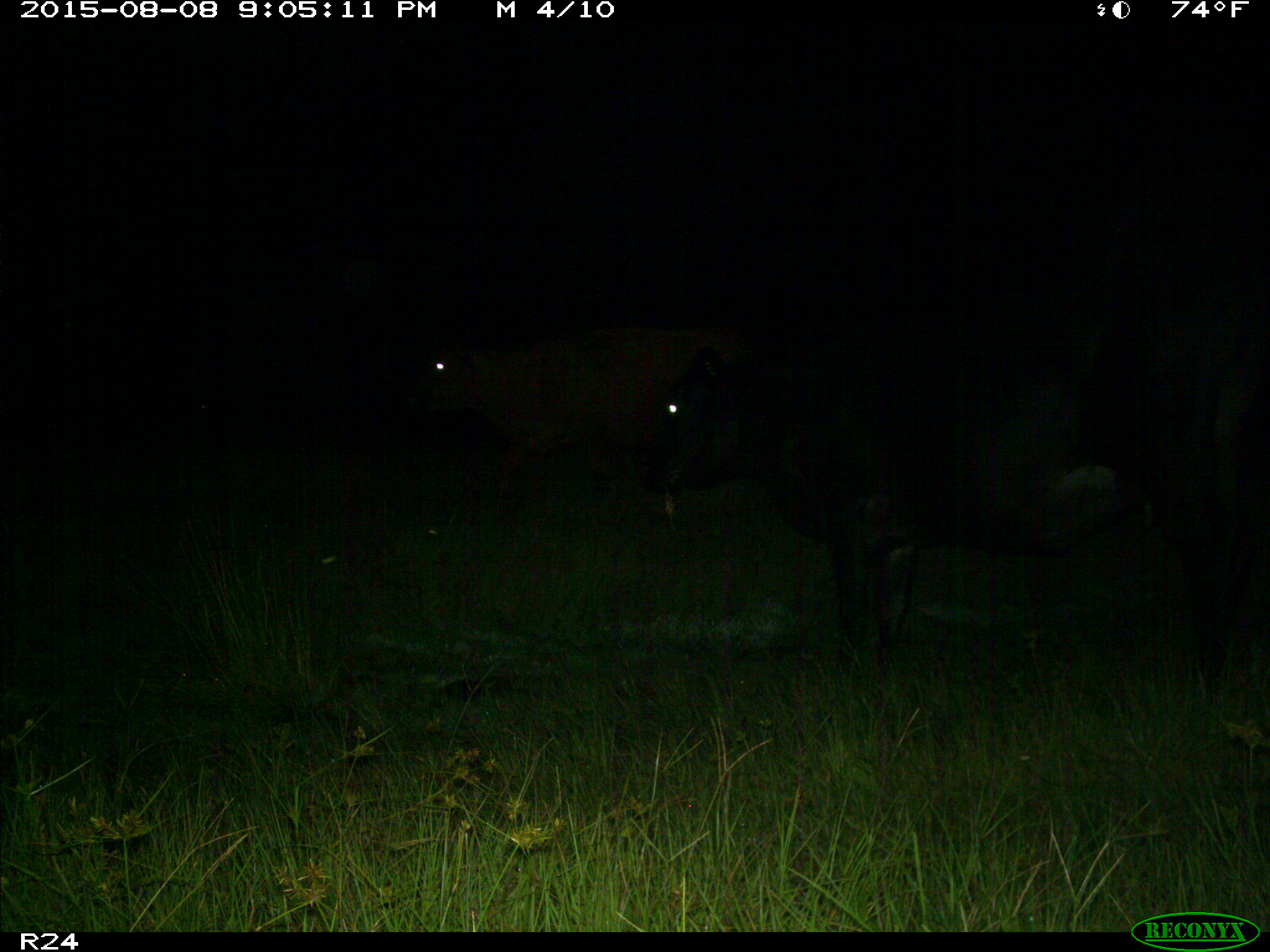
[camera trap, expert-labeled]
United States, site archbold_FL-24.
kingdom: Animalia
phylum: Chordata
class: Mammalia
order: Artiodactyla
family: Bovidae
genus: Bos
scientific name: Bos taurus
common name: domestic cow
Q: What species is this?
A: Bos taurus (domestic cow).